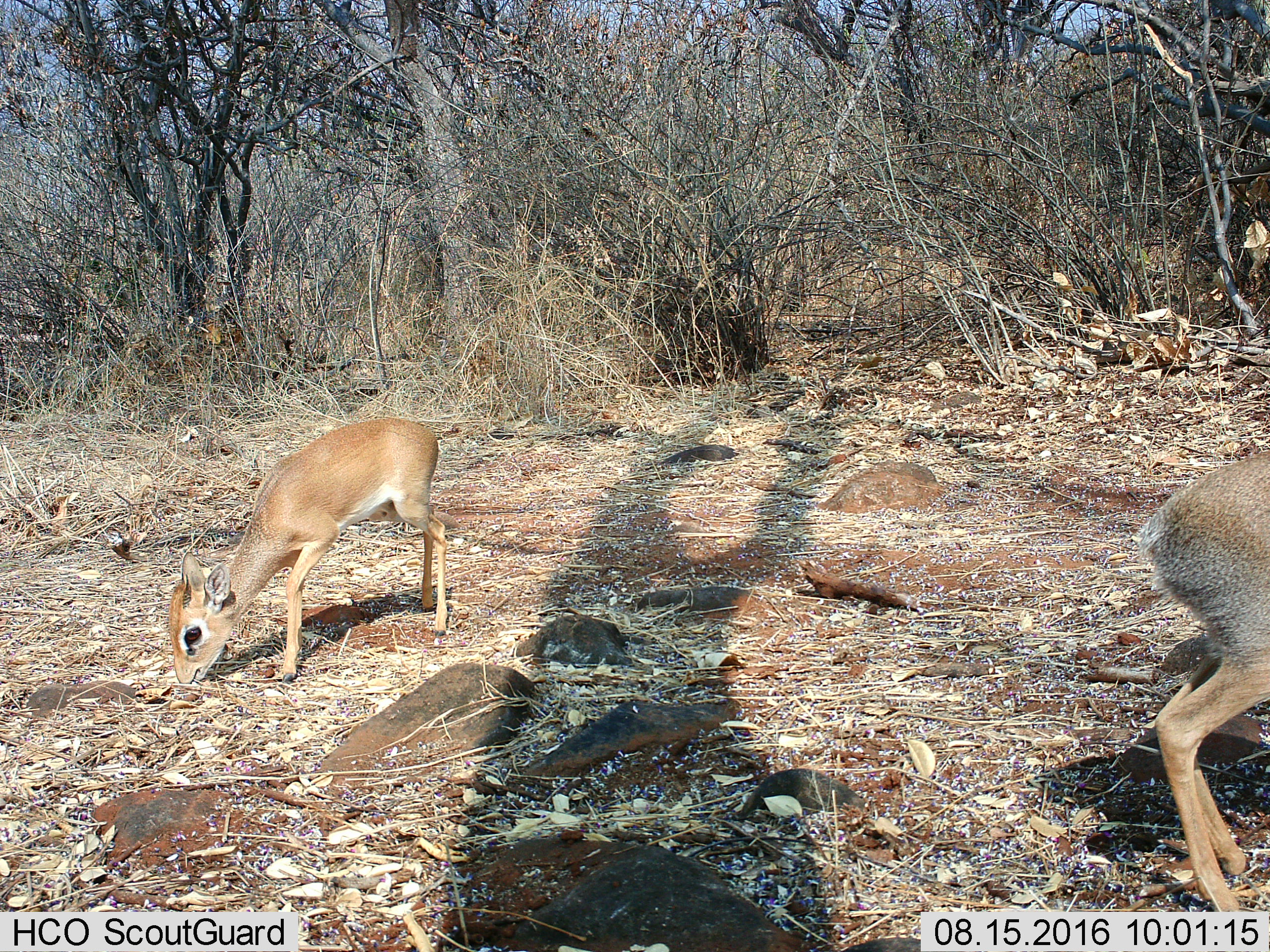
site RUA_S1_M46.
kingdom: Animalia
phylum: Chordata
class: Mammalia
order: Artiodactyla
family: Bovidae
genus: Madoqua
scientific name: Madoqua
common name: dik-dik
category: dikdik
Dikdik (dik-dik) (Madoqua), count 2. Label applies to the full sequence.